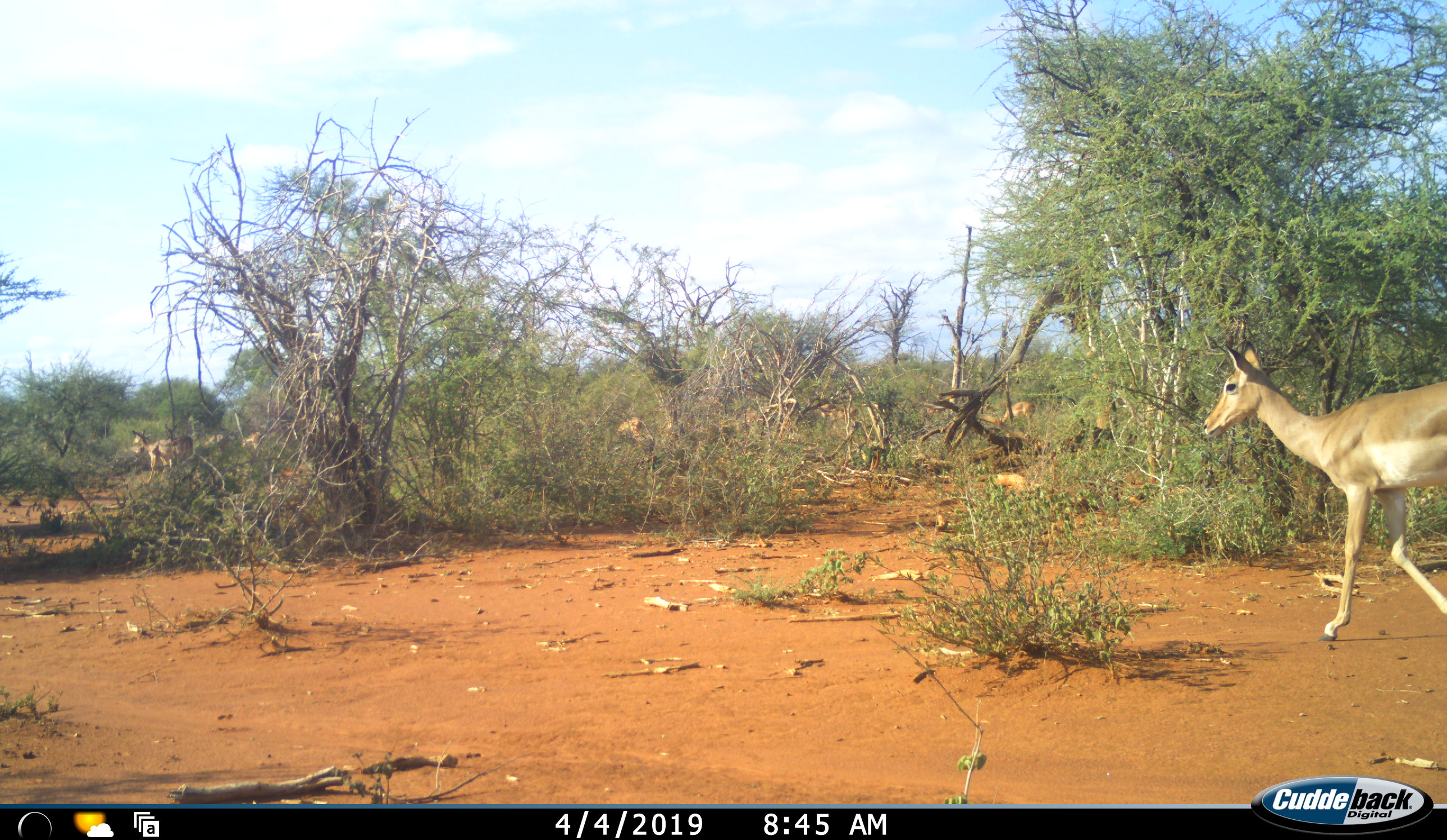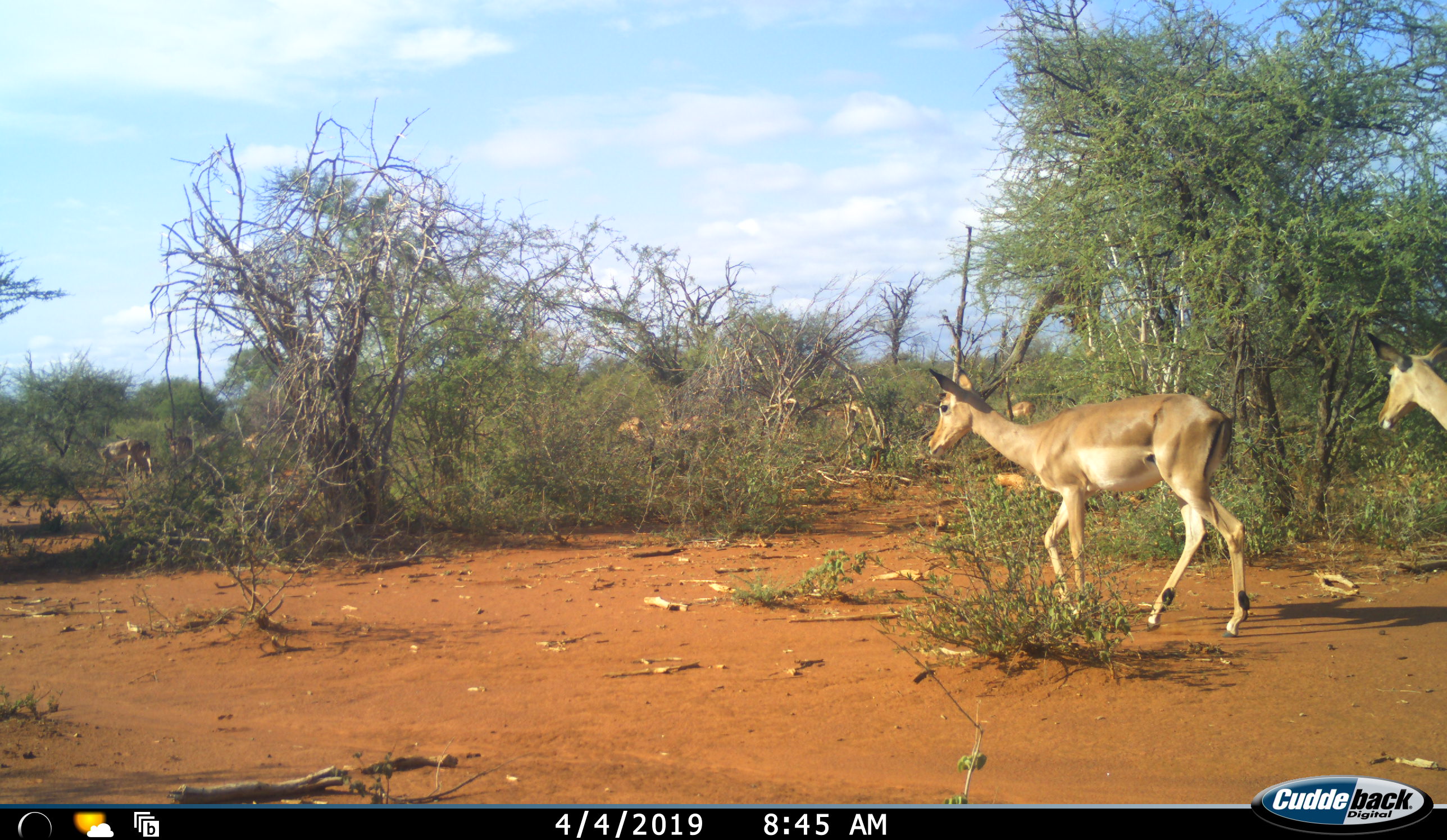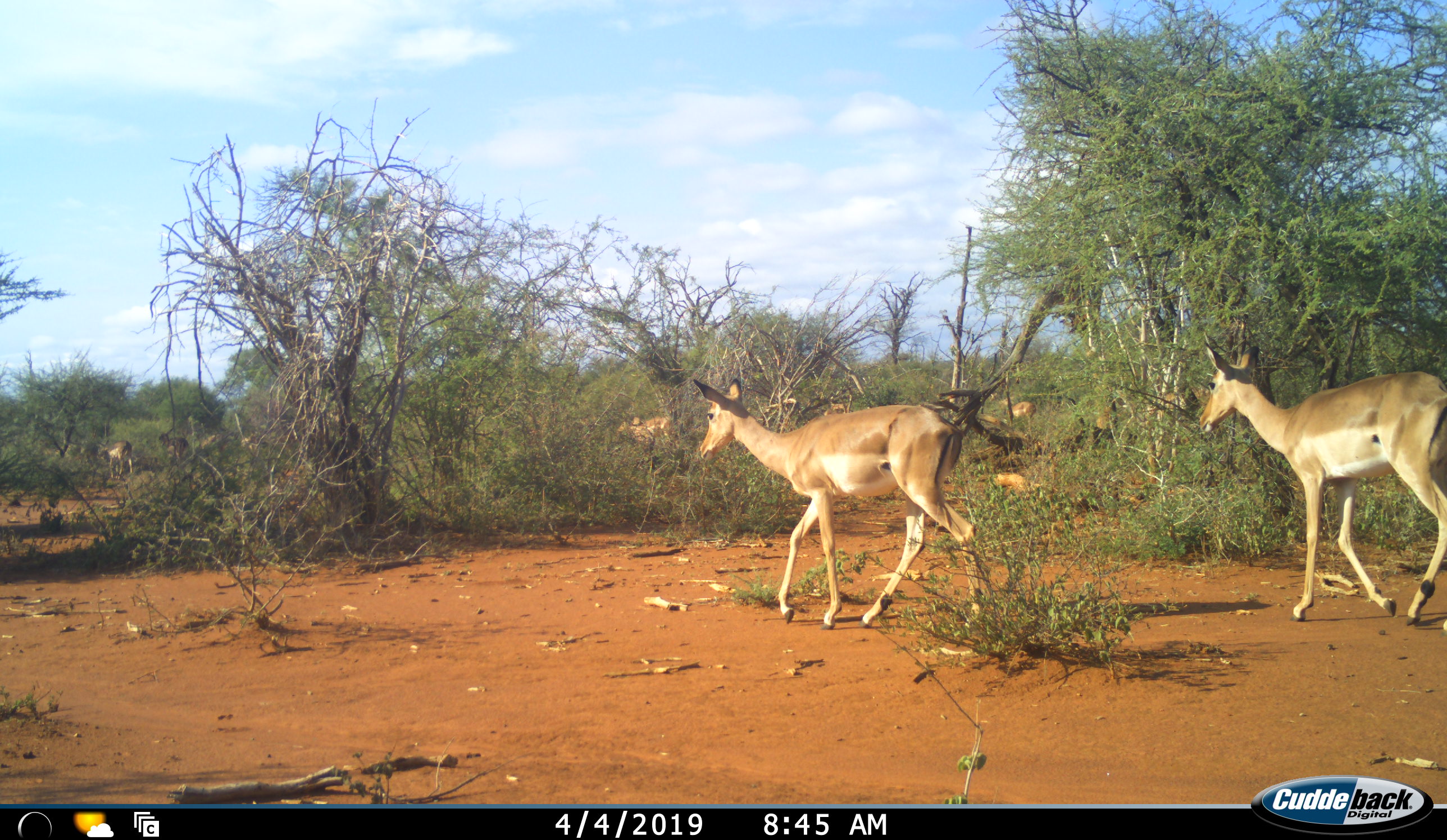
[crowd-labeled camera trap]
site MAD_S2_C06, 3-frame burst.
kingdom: Animalia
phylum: Chordata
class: Mammalia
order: Artiodactyla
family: Bovidae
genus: Aepyceros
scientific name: Aepyceros melampus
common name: impala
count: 2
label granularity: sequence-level